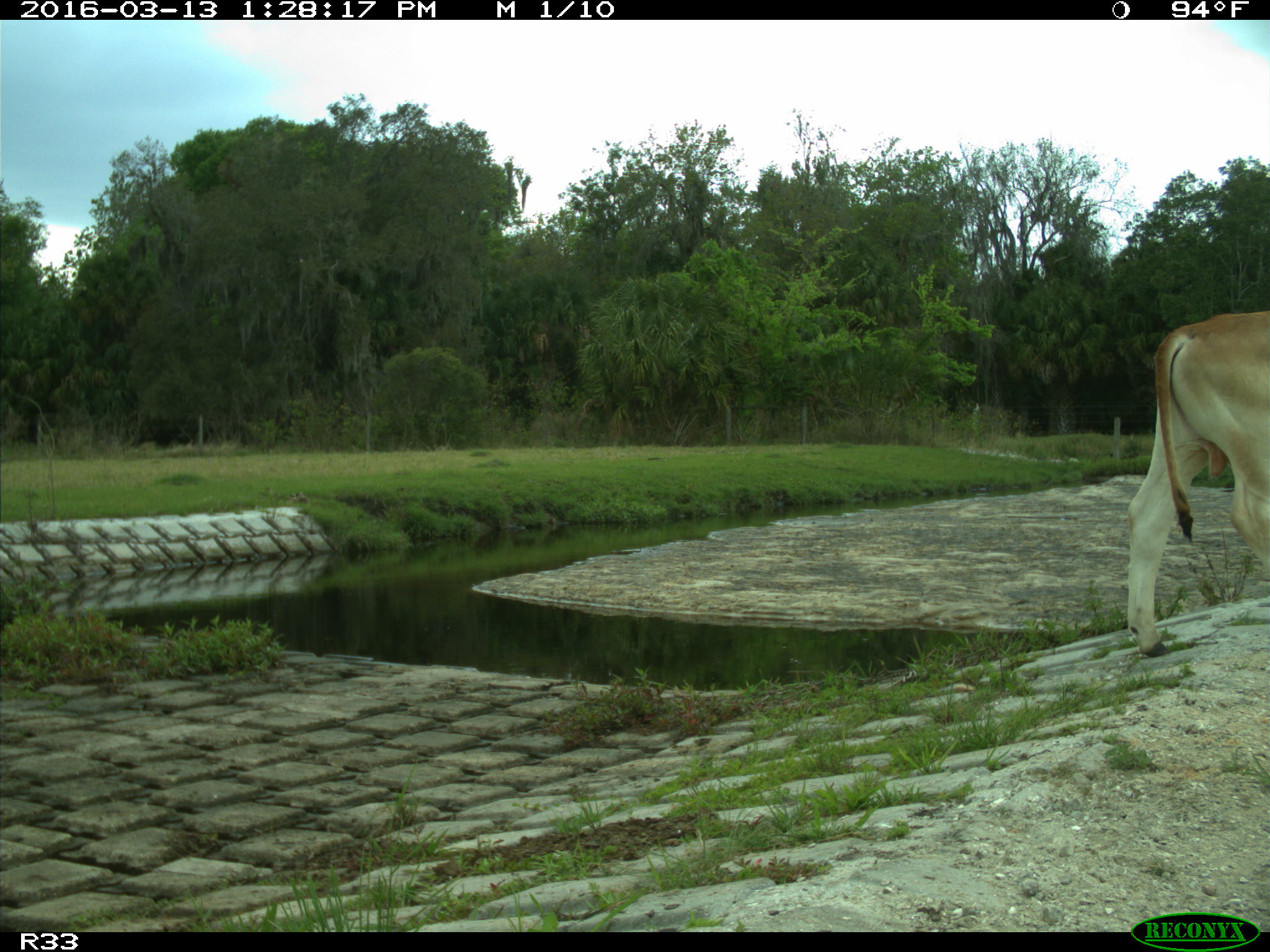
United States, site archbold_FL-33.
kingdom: Animalia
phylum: Chordata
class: Mammalia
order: Artiodactyla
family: Bovidae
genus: Bos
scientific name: Bos taurus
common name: domestic cow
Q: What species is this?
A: Bos taurus (domestic cow).